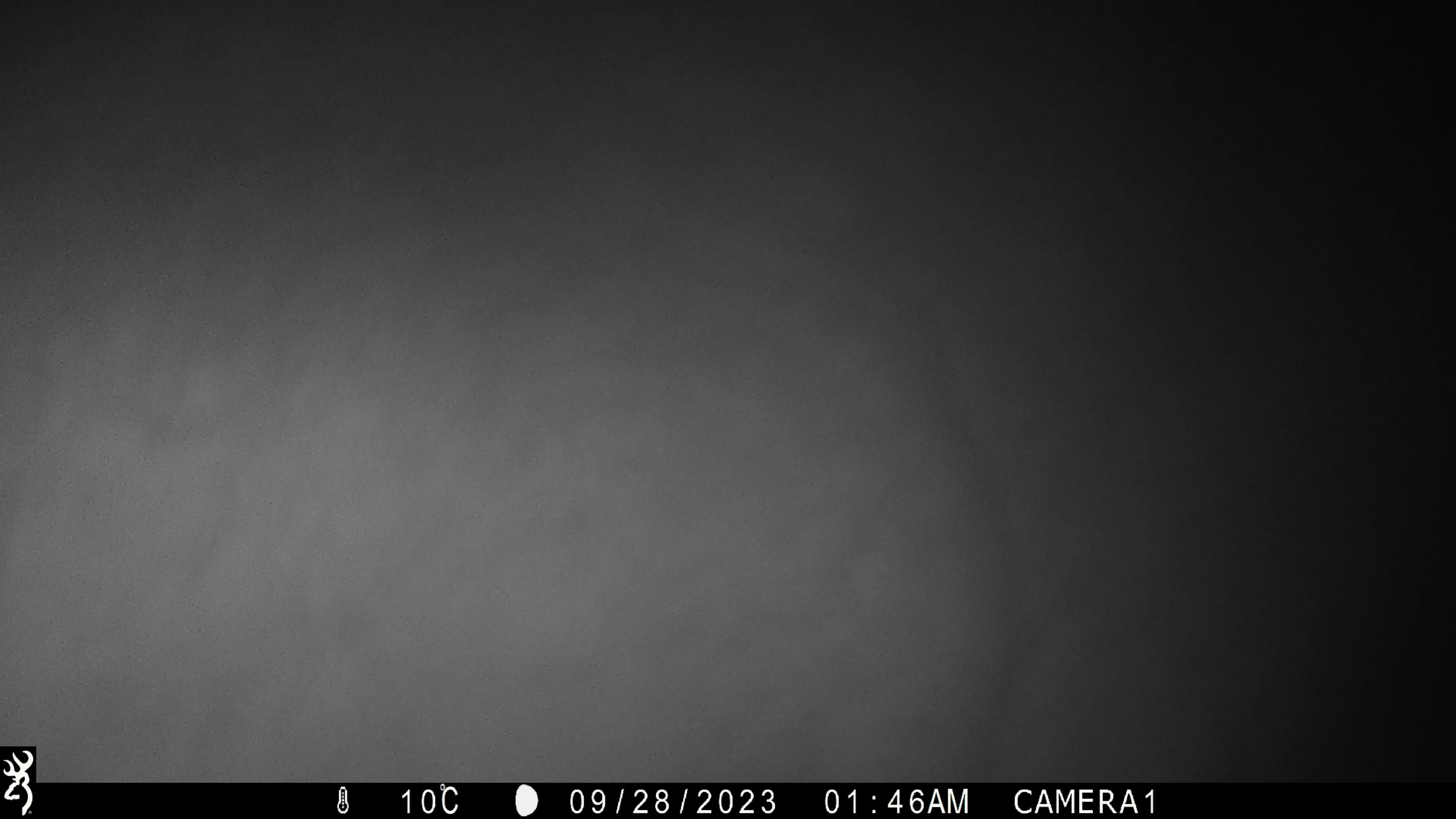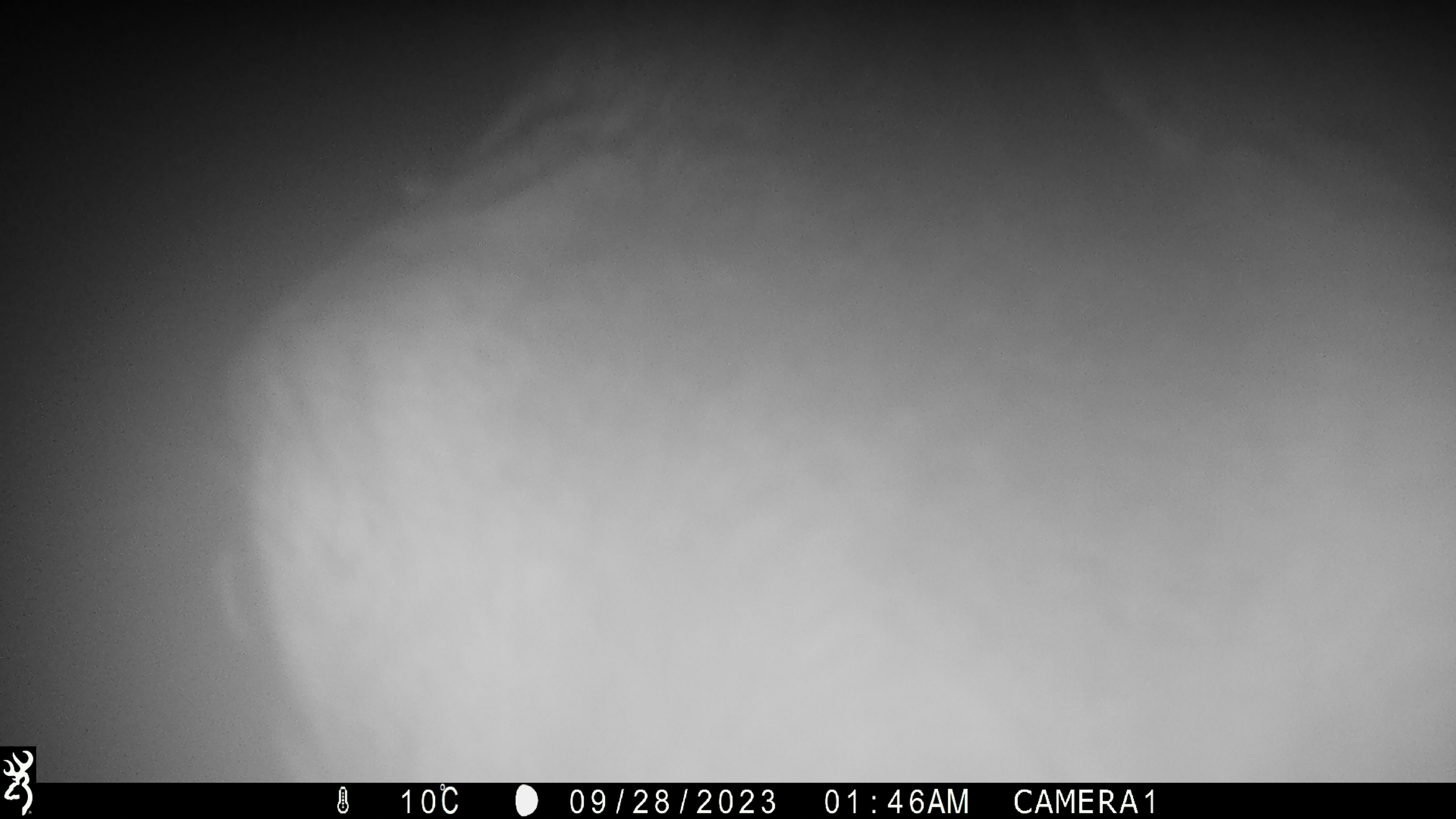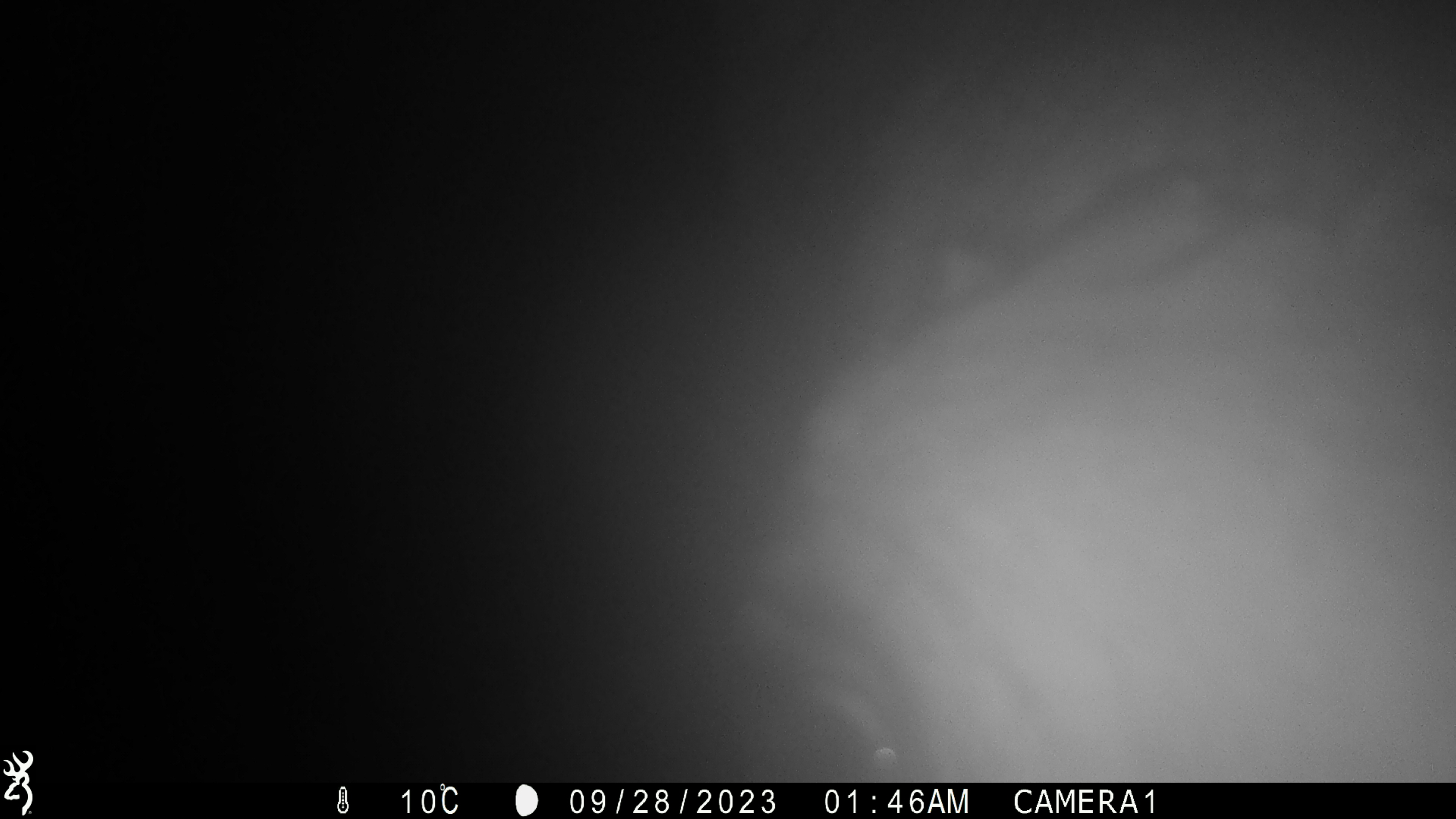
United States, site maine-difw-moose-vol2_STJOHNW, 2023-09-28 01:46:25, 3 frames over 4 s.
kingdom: Animalia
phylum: Chordata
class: Mammalia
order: Artiodactyla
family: Cervidae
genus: Alces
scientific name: Alces alces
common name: moose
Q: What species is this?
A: Moose (Alces alces).